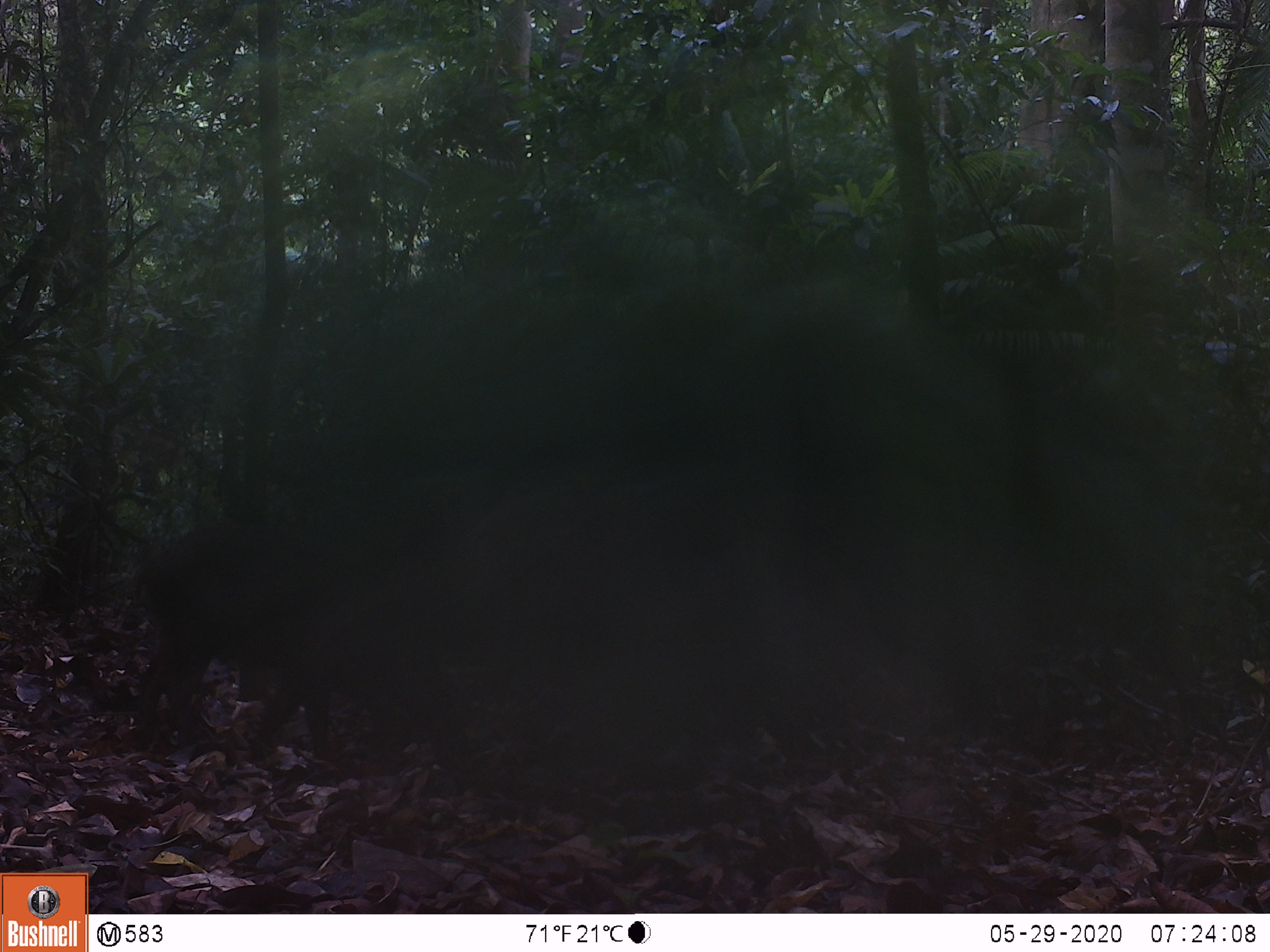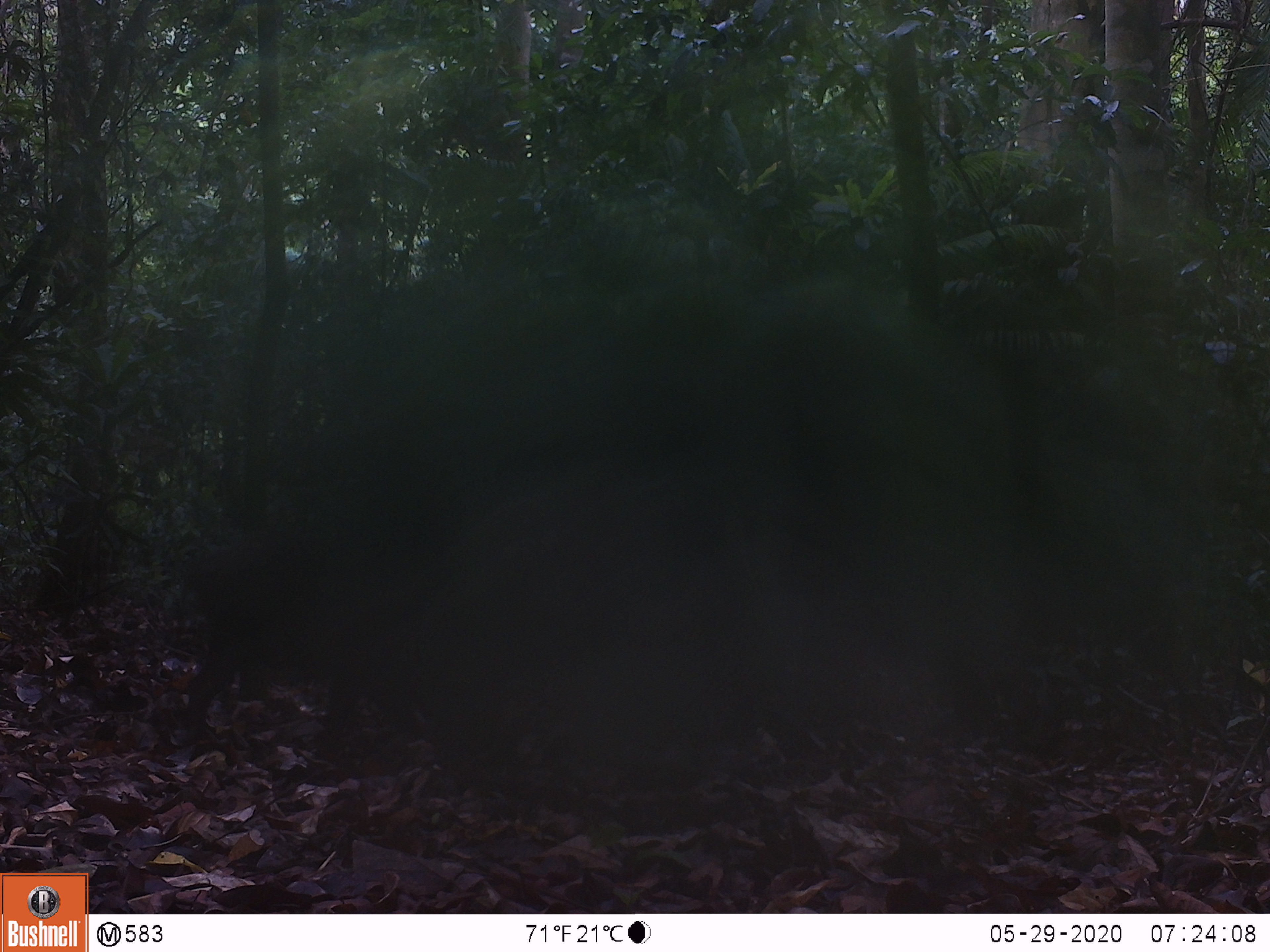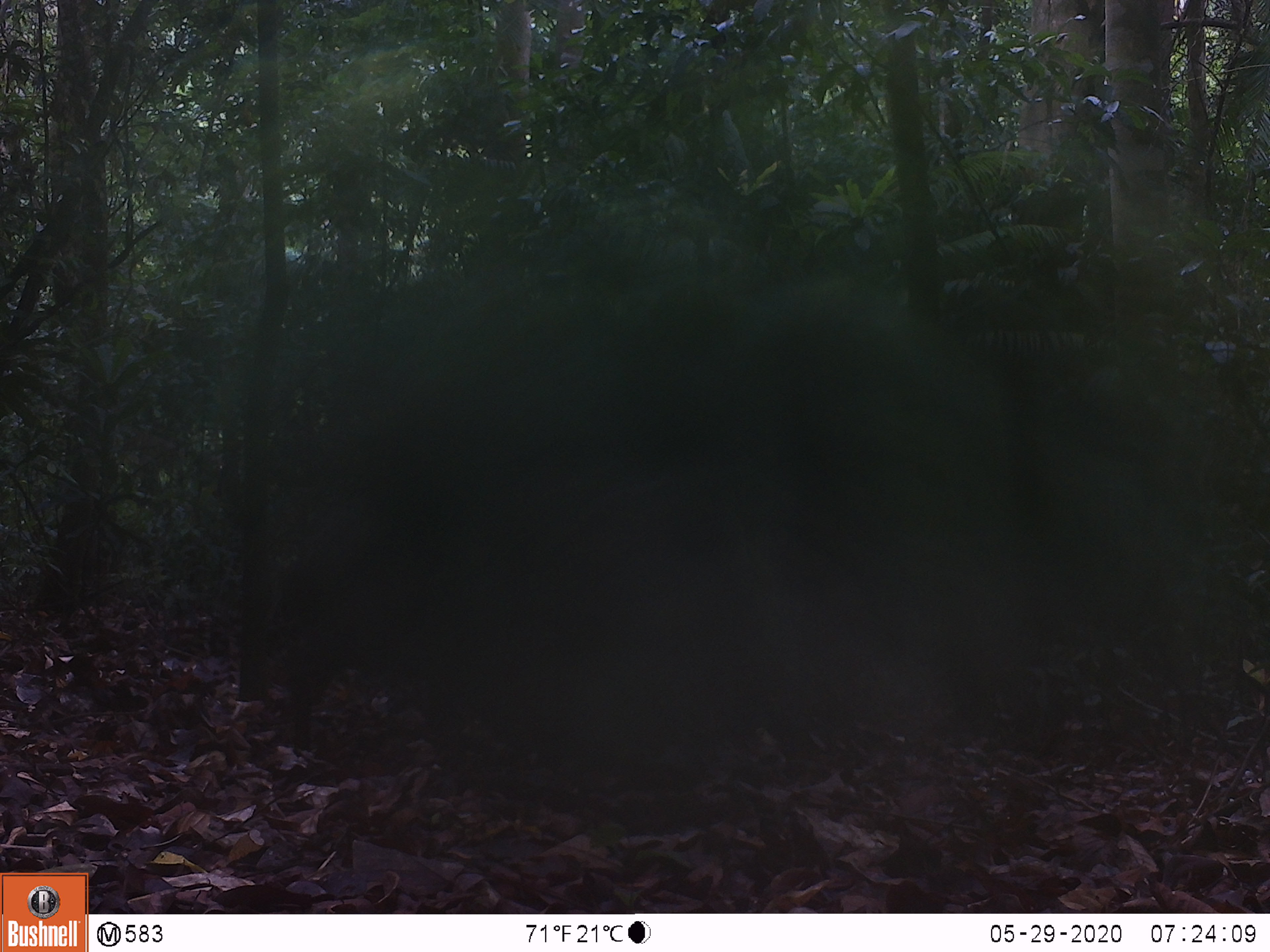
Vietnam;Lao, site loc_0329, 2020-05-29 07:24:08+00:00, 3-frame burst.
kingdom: Animalia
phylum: Chordata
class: Mammalia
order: Artiodactyla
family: Suidae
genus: Sus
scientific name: Sus scrofa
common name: eurasian wild pig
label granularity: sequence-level